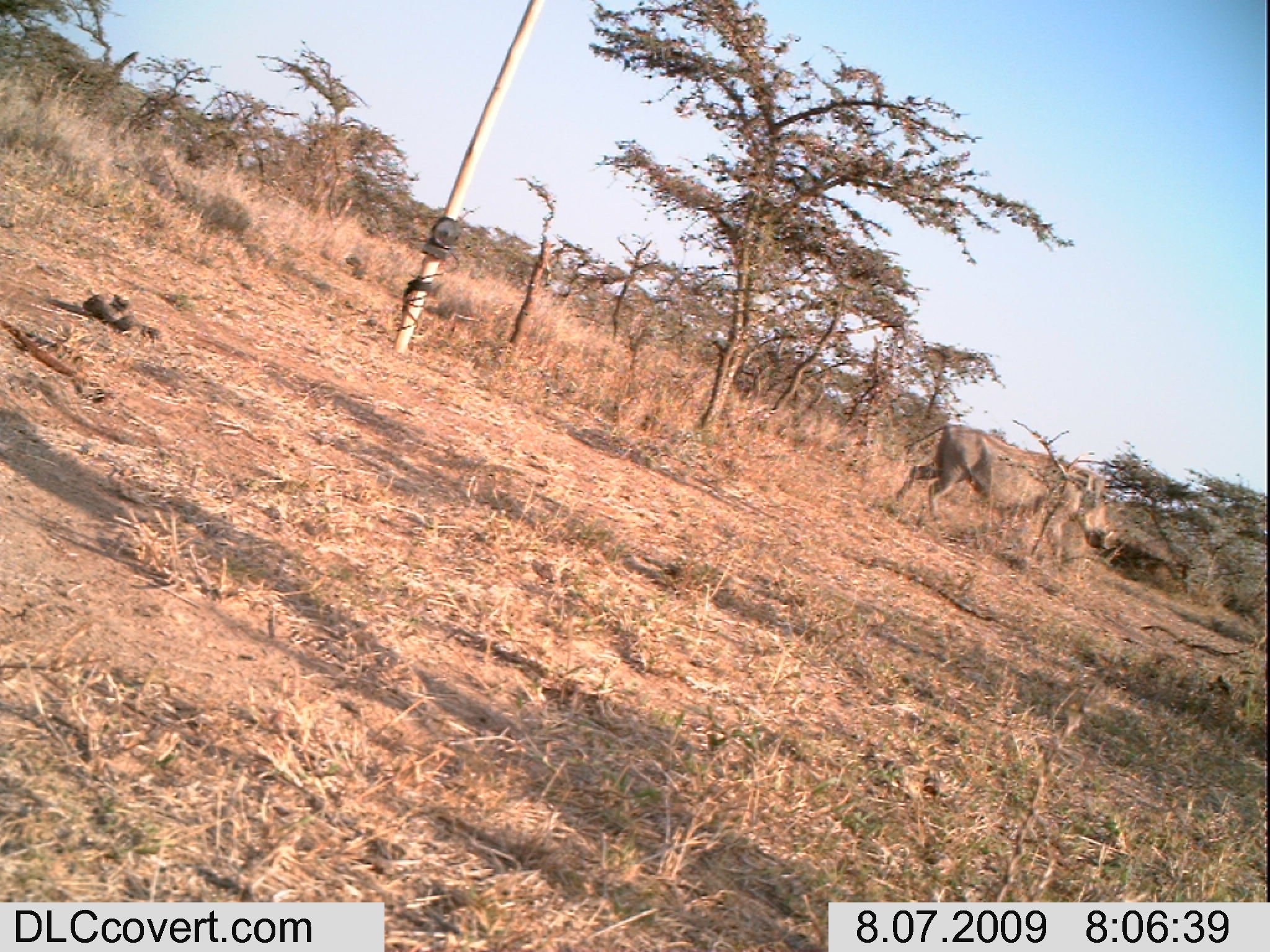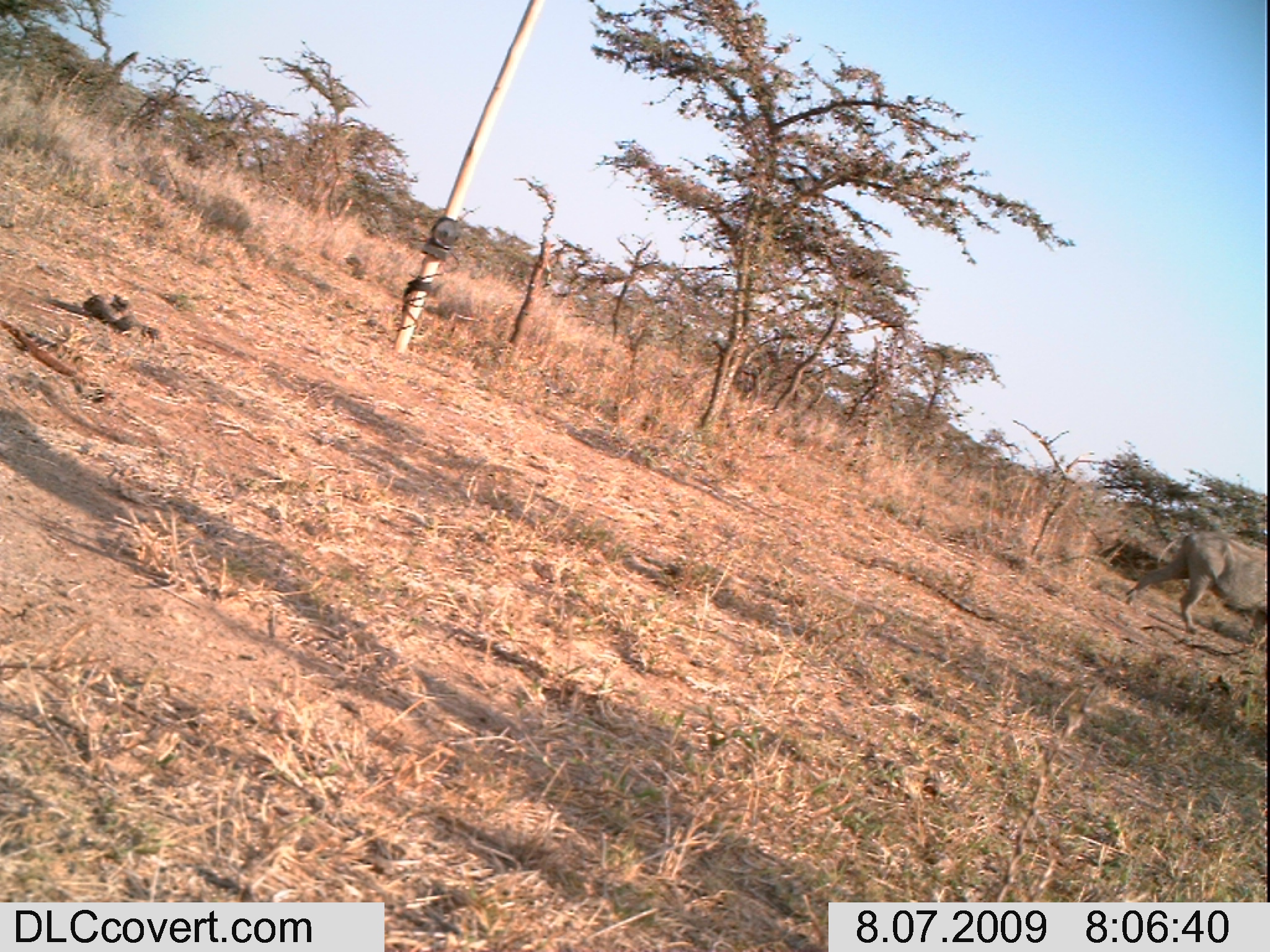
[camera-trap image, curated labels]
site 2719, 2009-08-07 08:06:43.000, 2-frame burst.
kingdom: Animalia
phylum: Chordata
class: Mammalia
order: Artiodactyla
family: Suidae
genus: Phacochoerus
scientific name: Phacochoerus africanus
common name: common warthog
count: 1